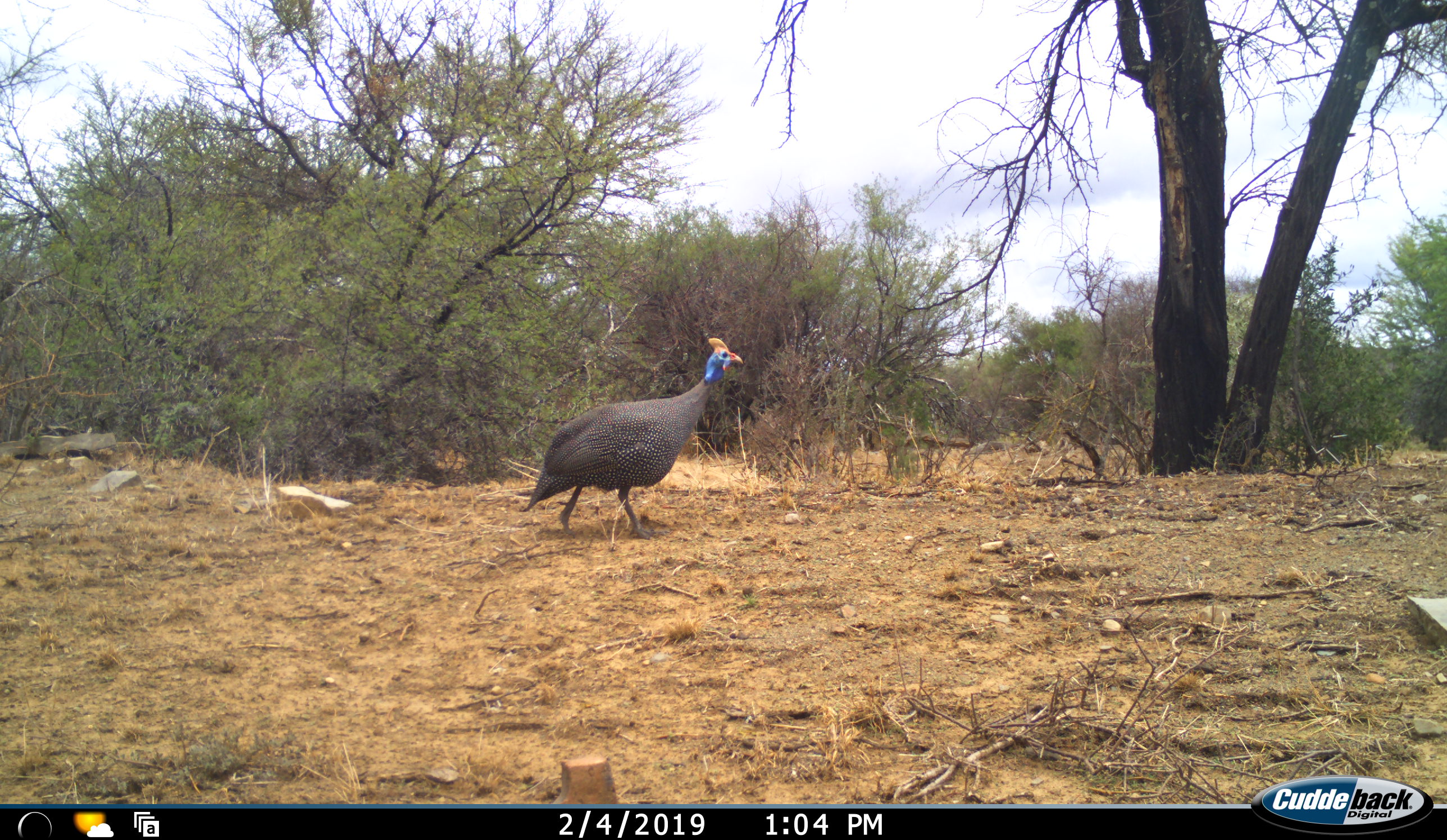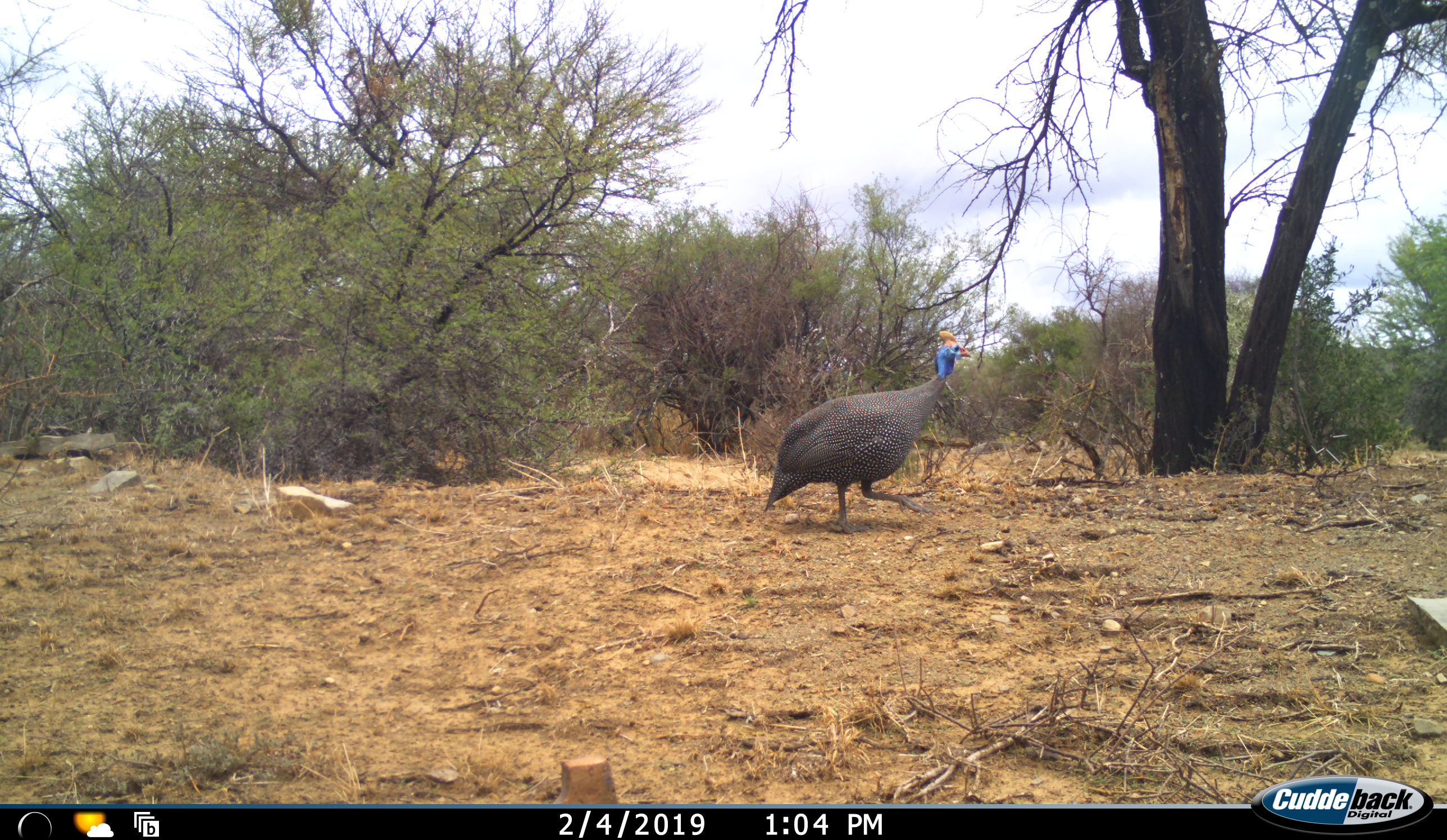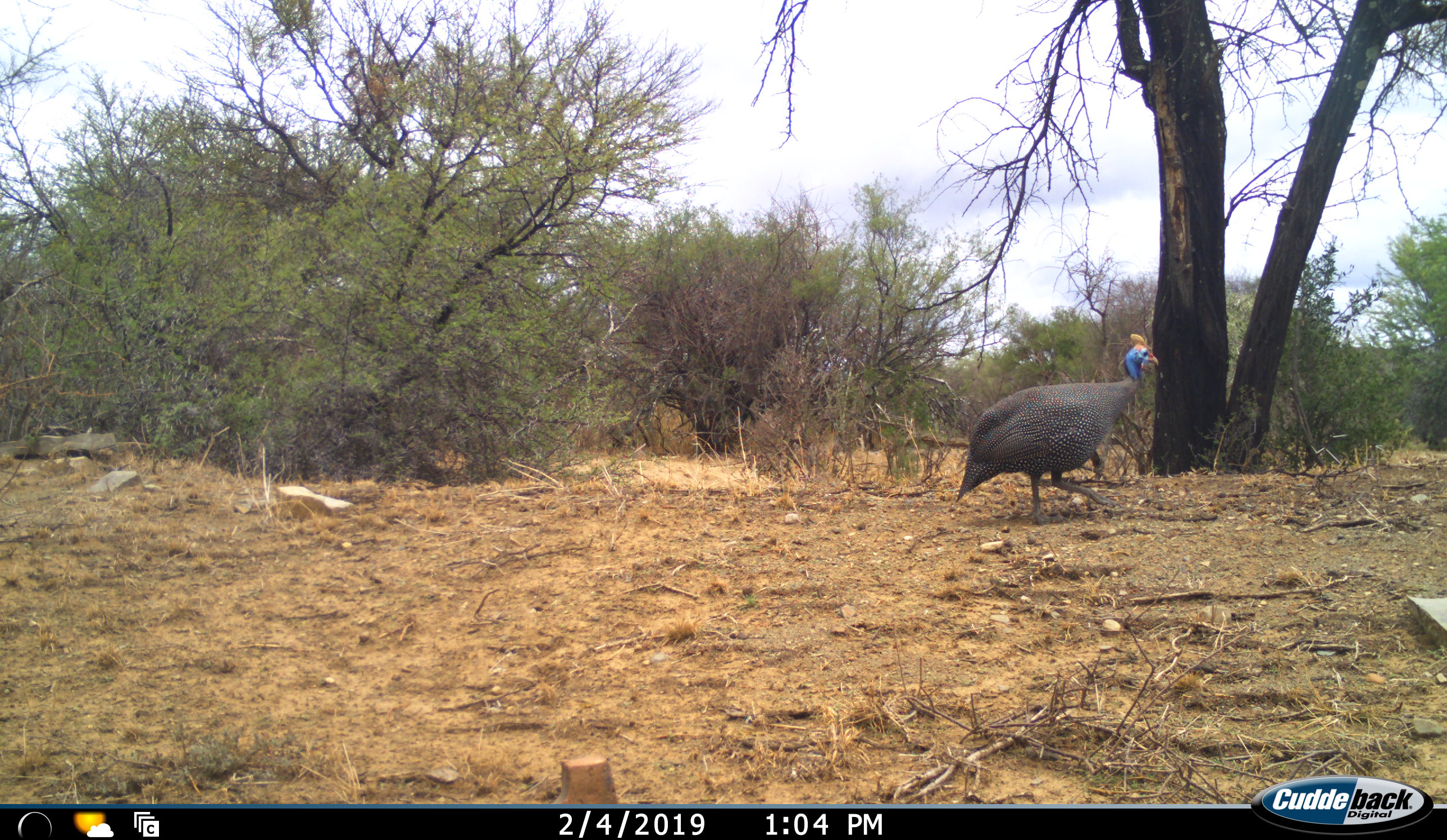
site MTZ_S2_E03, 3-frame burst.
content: unidentified animal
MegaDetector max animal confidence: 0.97